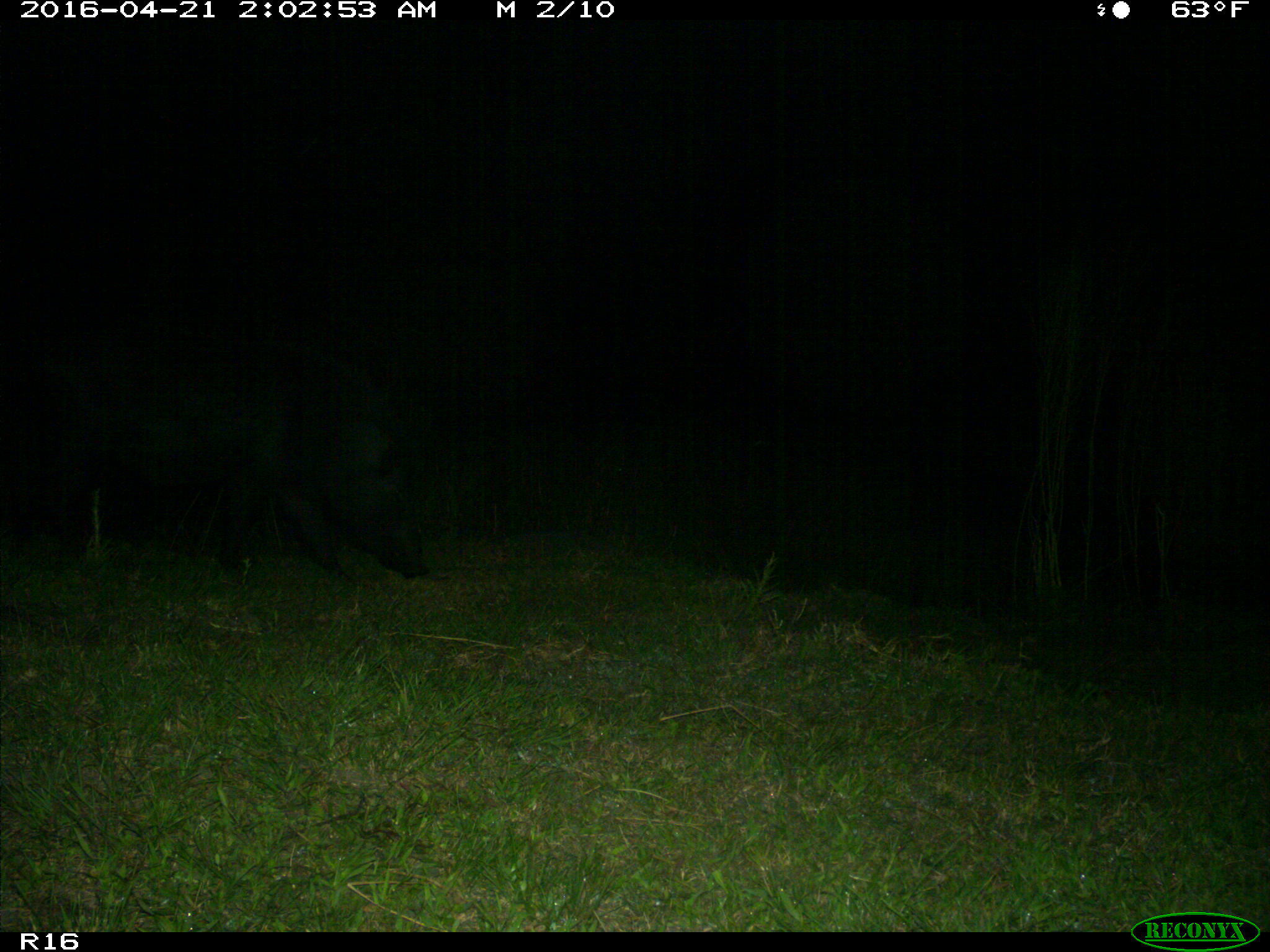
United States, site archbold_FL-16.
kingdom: Animalia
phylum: Chordata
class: Mammalia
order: Artiodactyla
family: Suidae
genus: Sus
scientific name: Sus scrofa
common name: wild boar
Sus scrofa (wild boar).